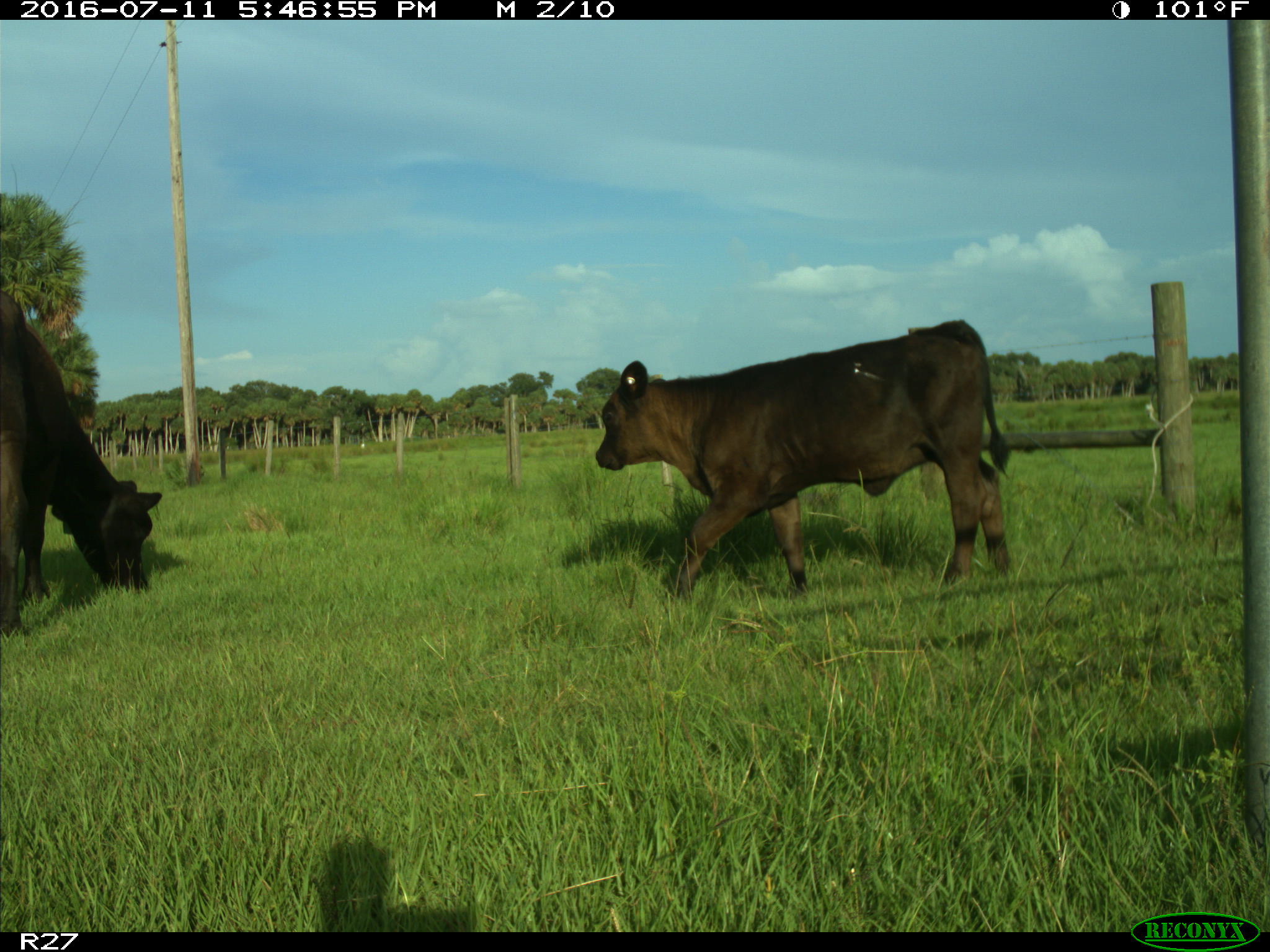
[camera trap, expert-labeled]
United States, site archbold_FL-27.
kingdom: Animalia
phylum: Chordata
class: Mammalia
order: Artiodactyla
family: Bovidae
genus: Bos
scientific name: Bos taurus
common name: domestic cow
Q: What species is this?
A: Bos taurus (domestic cow).